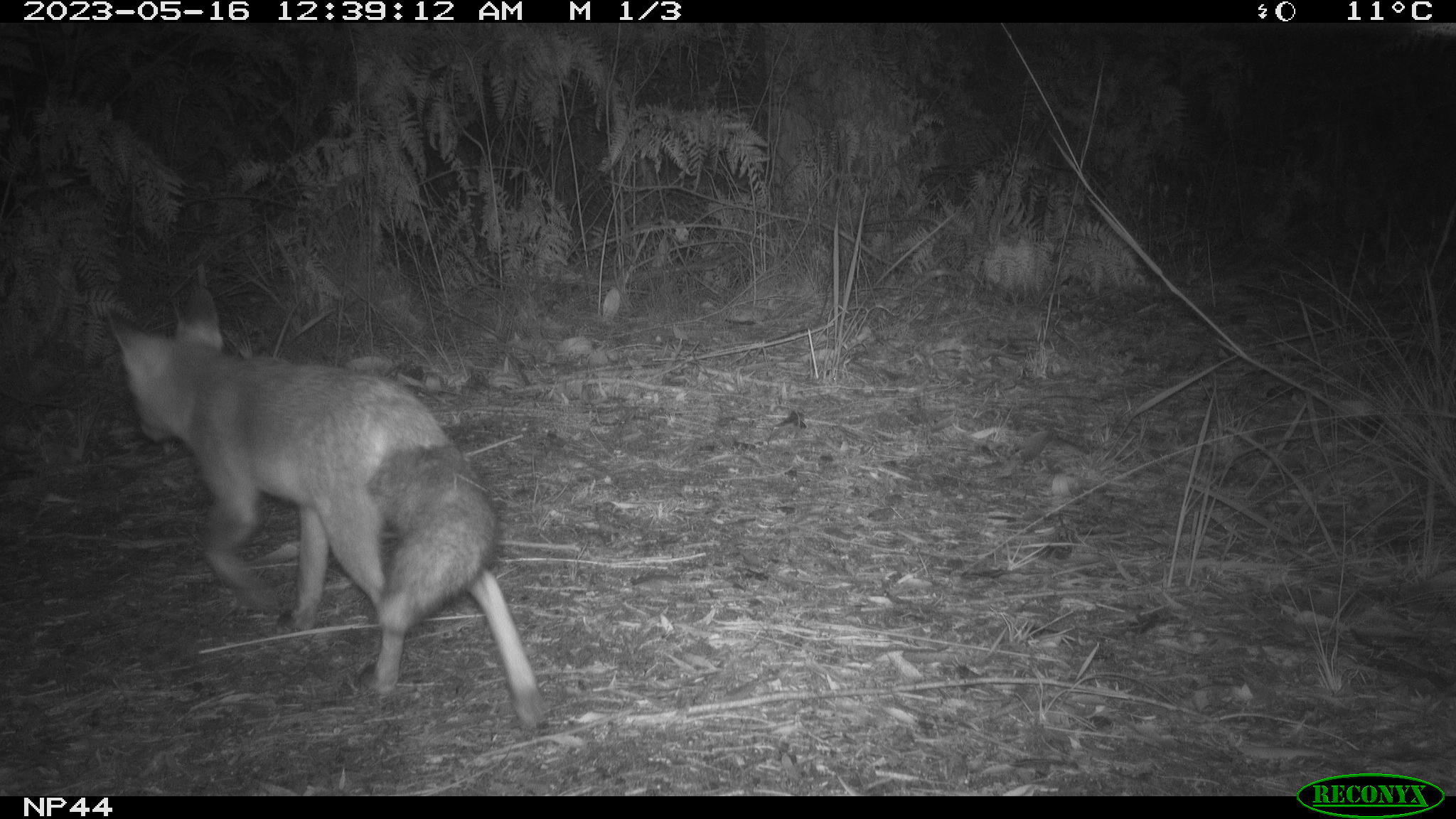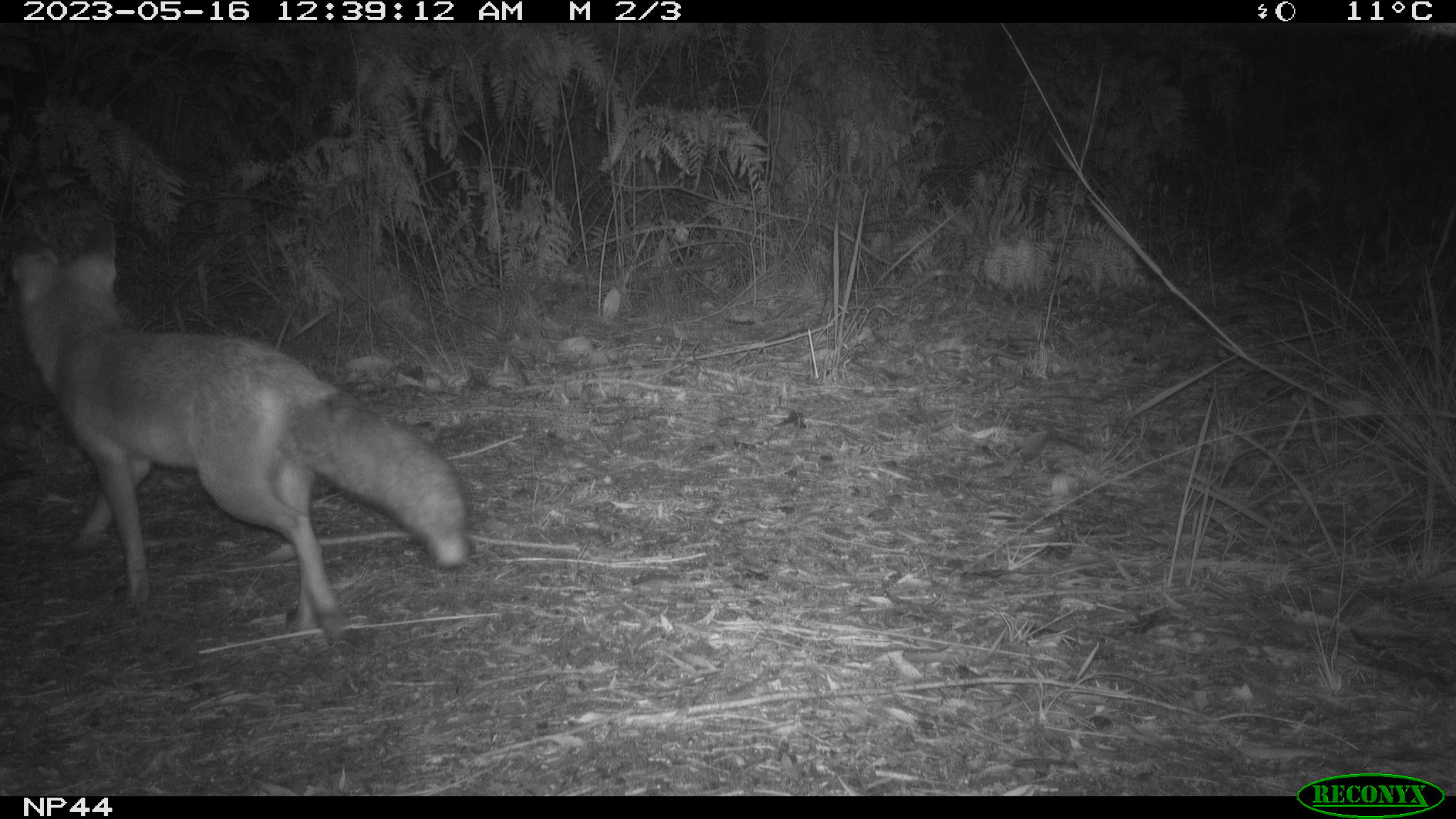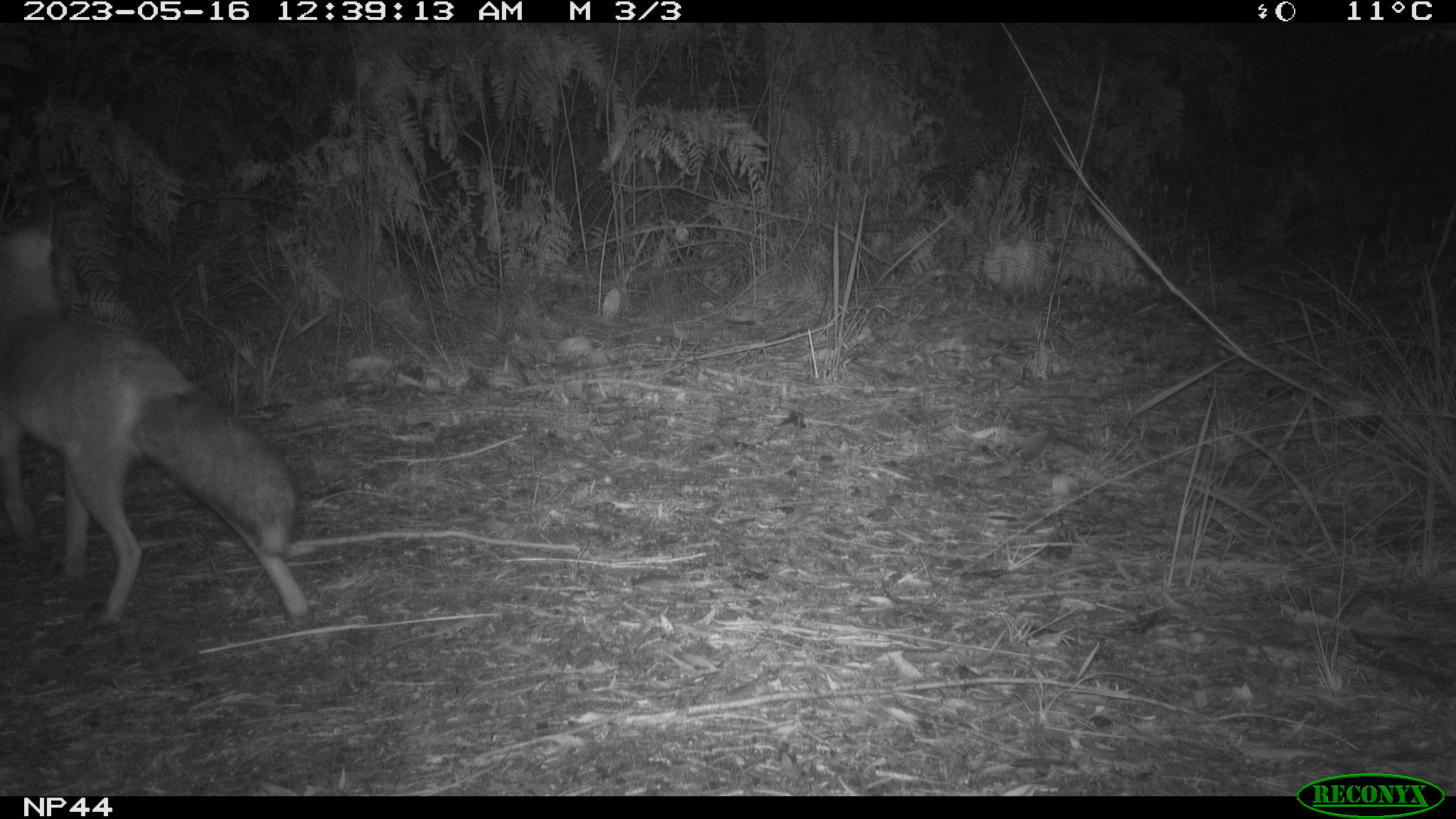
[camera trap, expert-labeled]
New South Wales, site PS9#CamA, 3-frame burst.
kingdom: Animalia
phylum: Chordata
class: Mammalia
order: Carnivora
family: Canidae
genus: Vulpes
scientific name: Vulpes vulpes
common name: red fox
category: fox